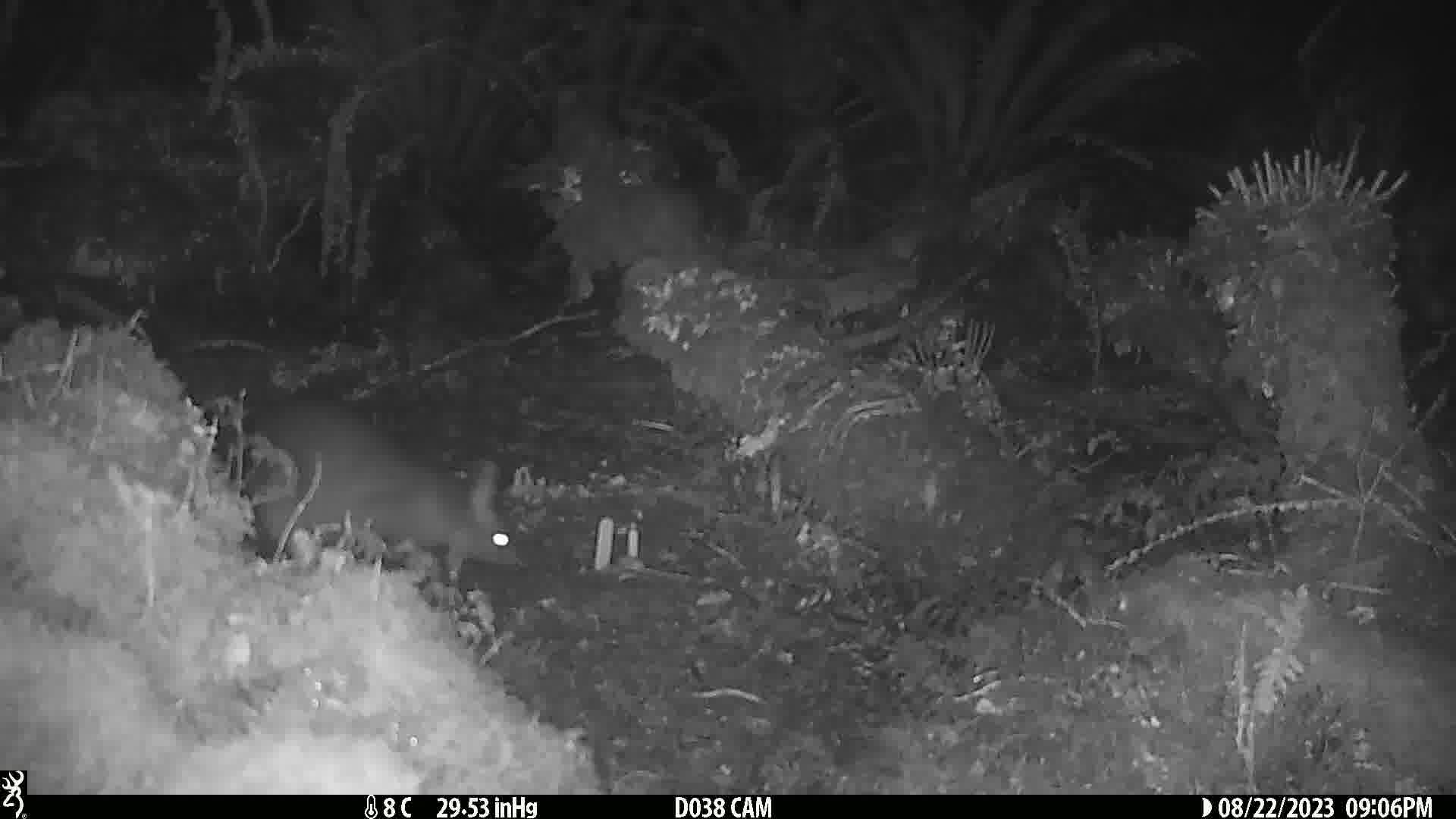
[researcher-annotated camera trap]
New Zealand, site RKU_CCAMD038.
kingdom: Animalia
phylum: Chordata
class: Mammalia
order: Diprotodontia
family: Phalangeridae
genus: Trichosurus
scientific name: Trichosurus vulpecula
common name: common brushtail possum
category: possum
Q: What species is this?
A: Possum (common brushtail possum) (Trichosurus vulpecula).